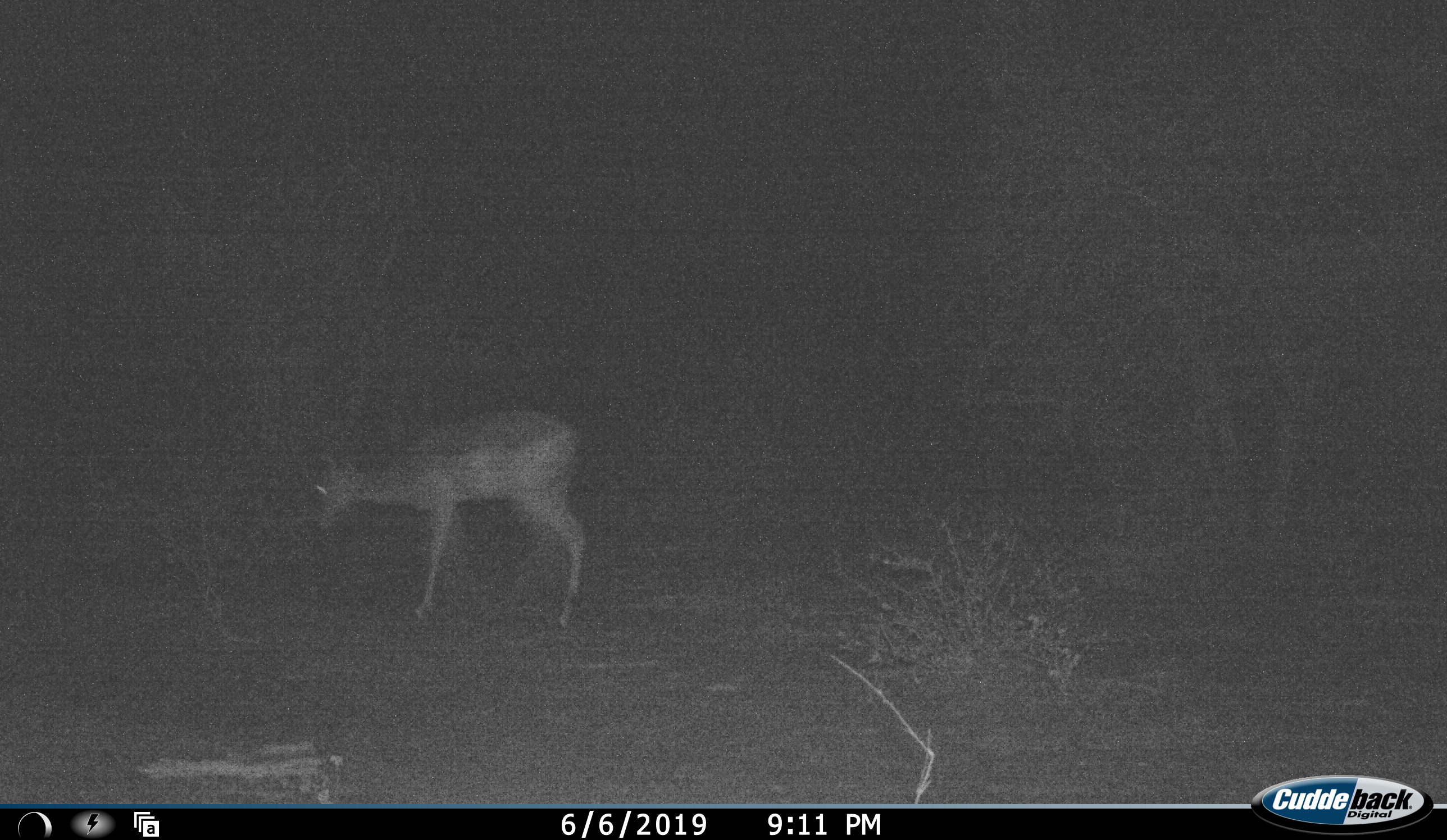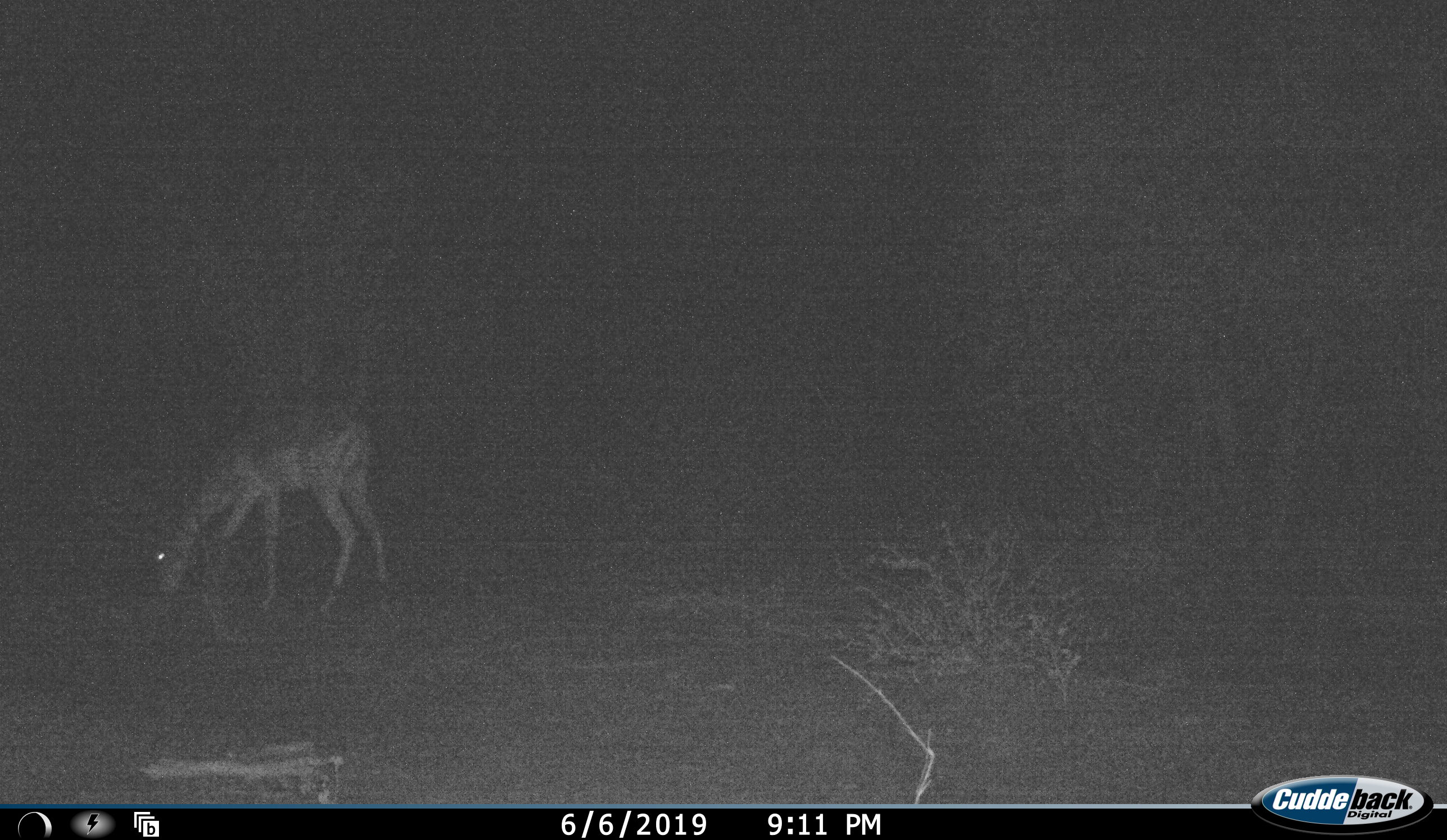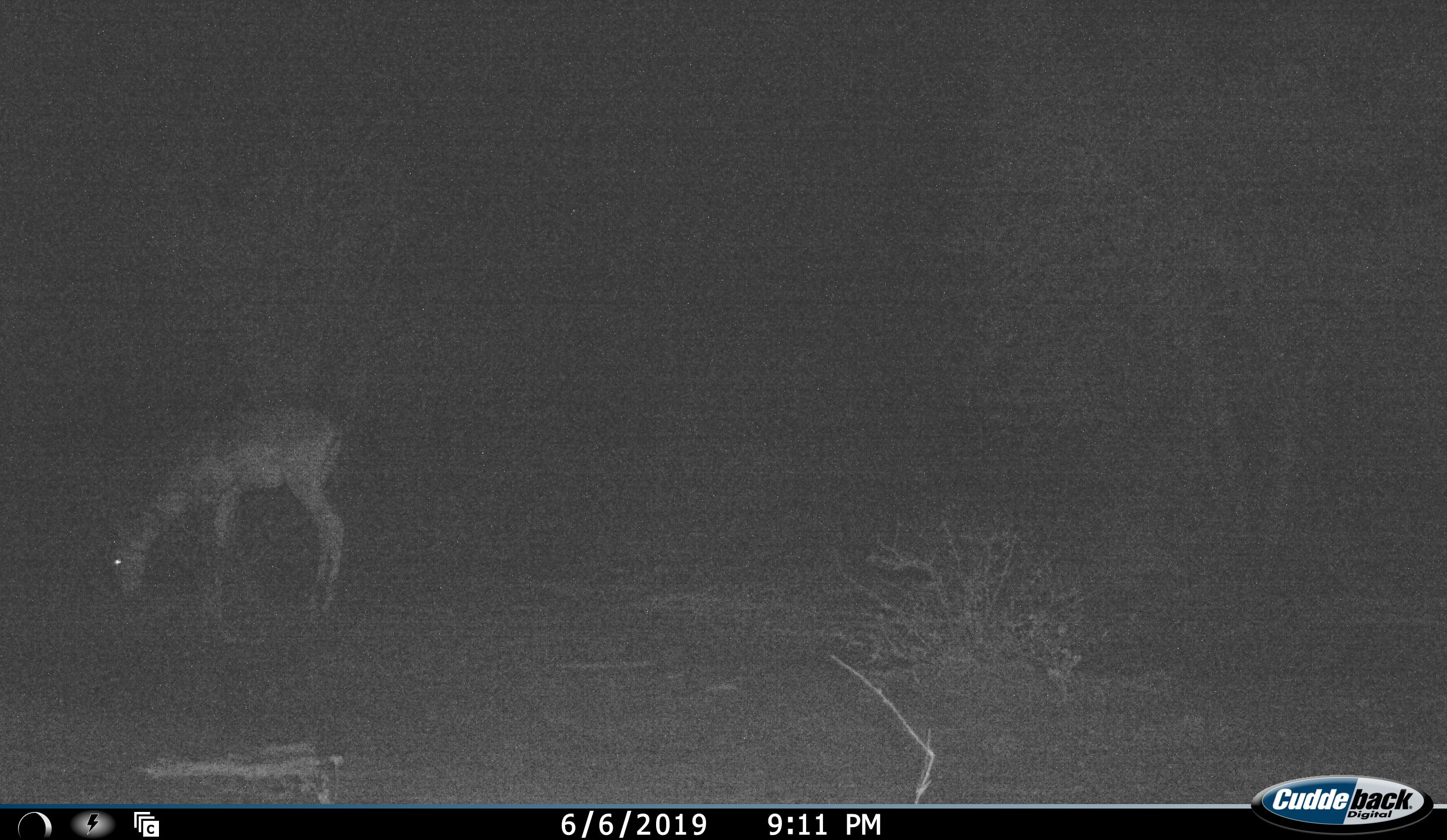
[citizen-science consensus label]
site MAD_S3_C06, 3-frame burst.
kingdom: Animalia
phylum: Chordata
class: Mammalia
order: Artiodactyla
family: Bovidae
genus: Aepyceros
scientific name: Aepyceros melampus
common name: impala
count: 1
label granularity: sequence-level